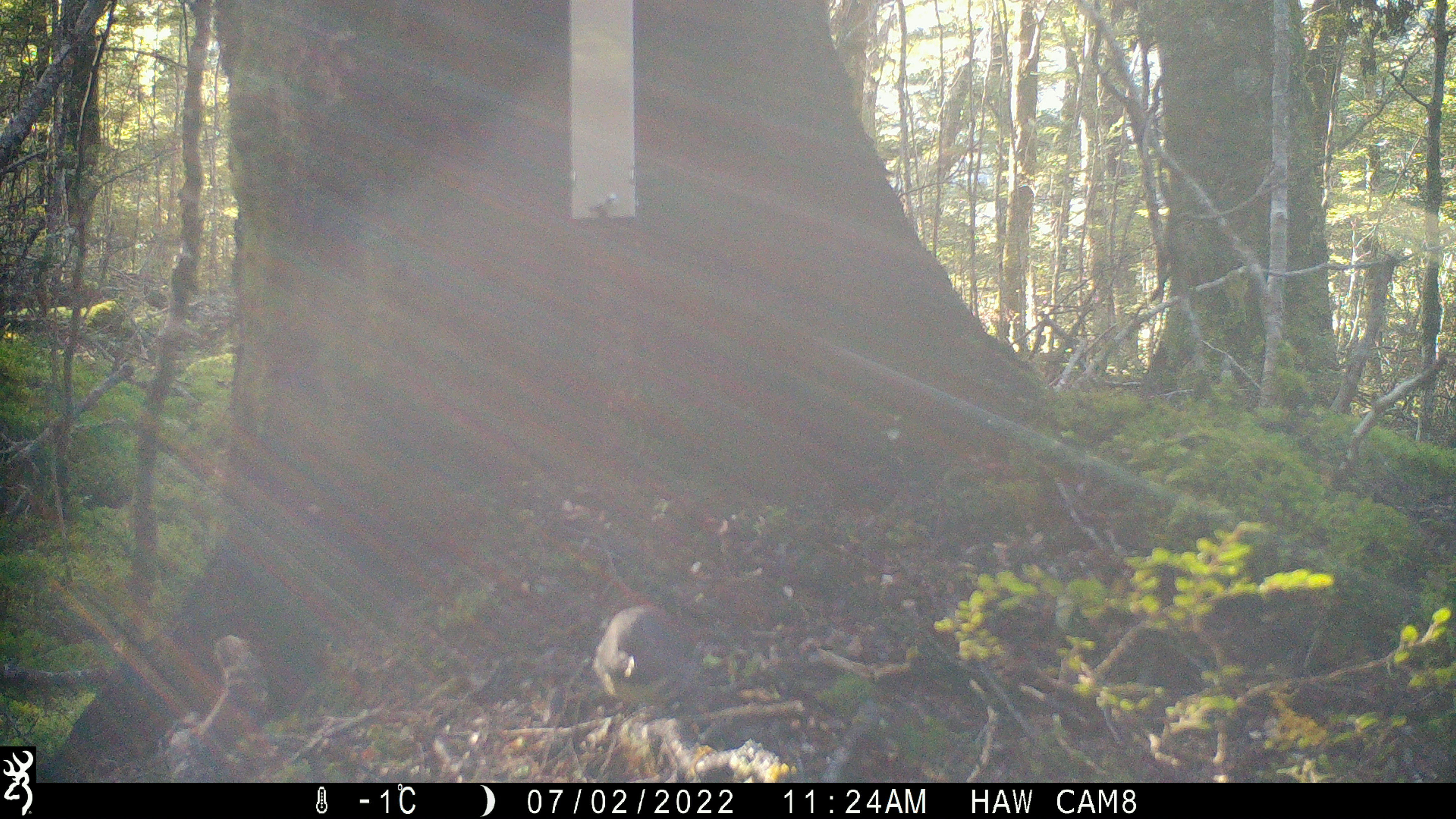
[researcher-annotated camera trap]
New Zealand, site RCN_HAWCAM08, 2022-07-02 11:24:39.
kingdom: Animalia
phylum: Chordata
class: Aves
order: Passeriformes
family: Petroicidae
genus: Petroica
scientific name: Petroica australis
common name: new zealand robin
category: robin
Robin (new zealand robin) (Petroica australis).